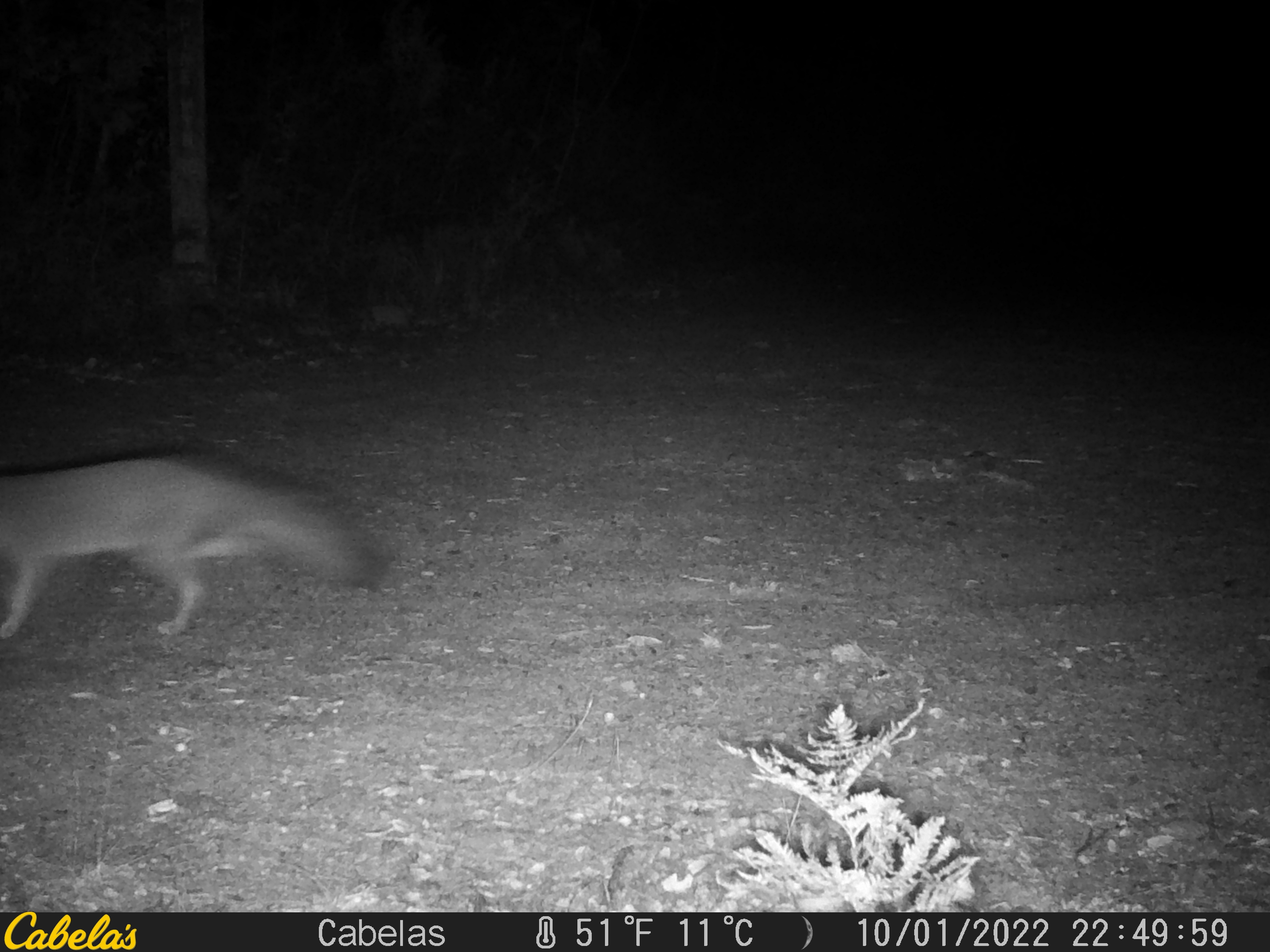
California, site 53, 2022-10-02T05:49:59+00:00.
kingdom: Animalia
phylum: Chordata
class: Mammalia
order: Carnivora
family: Canidae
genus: Urocyon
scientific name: Urocyon cinereoargenteus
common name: gray fox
Gray fox (Urocyon cinereoargenteus).